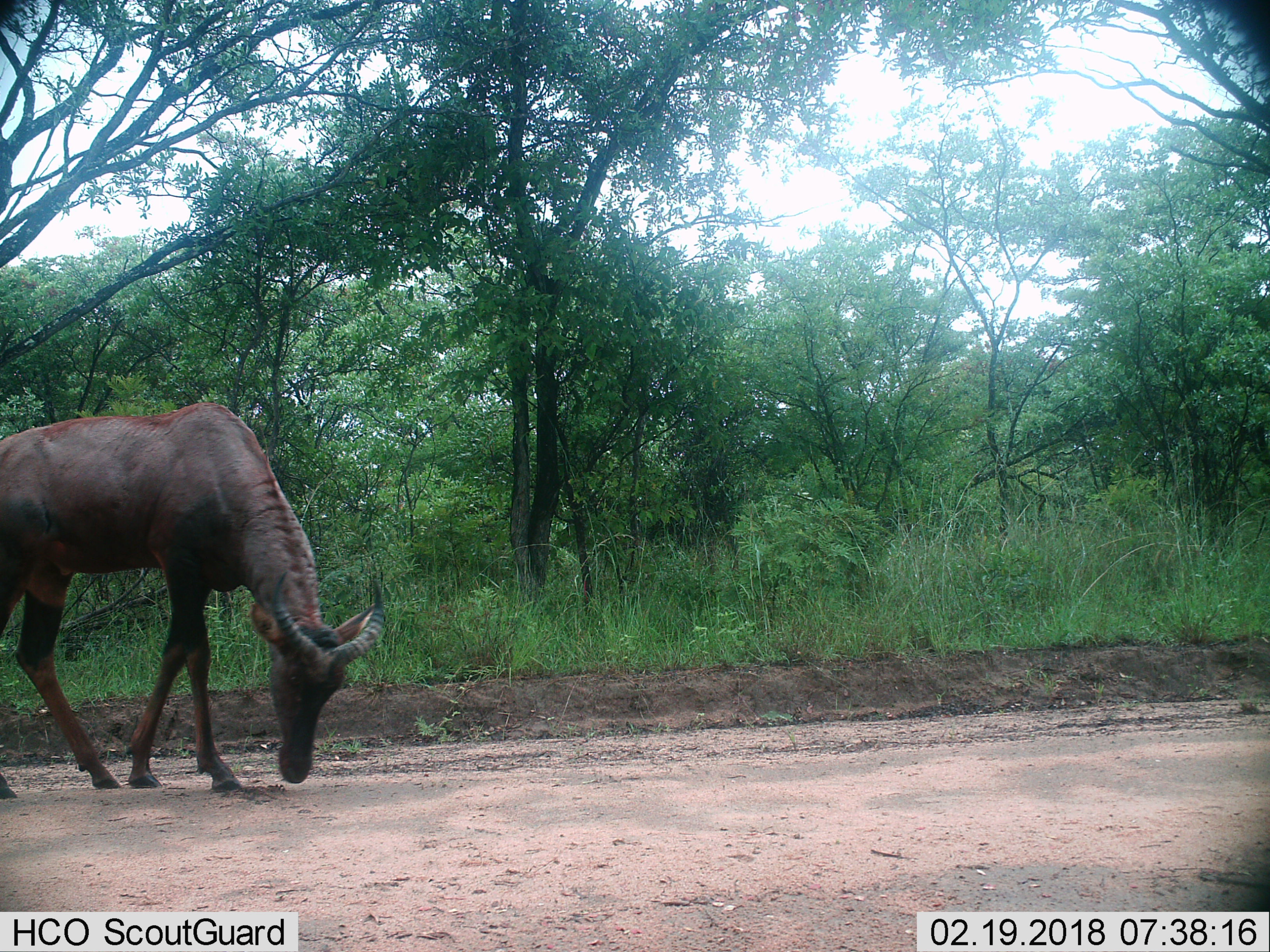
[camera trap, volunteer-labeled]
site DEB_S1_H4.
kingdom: Animalia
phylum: Chordata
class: Mammalia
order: Artiodactyla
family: Bovidae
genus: Damaliscus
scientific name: Damaliscus lunatus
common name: tsessebe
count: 1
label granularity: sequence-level